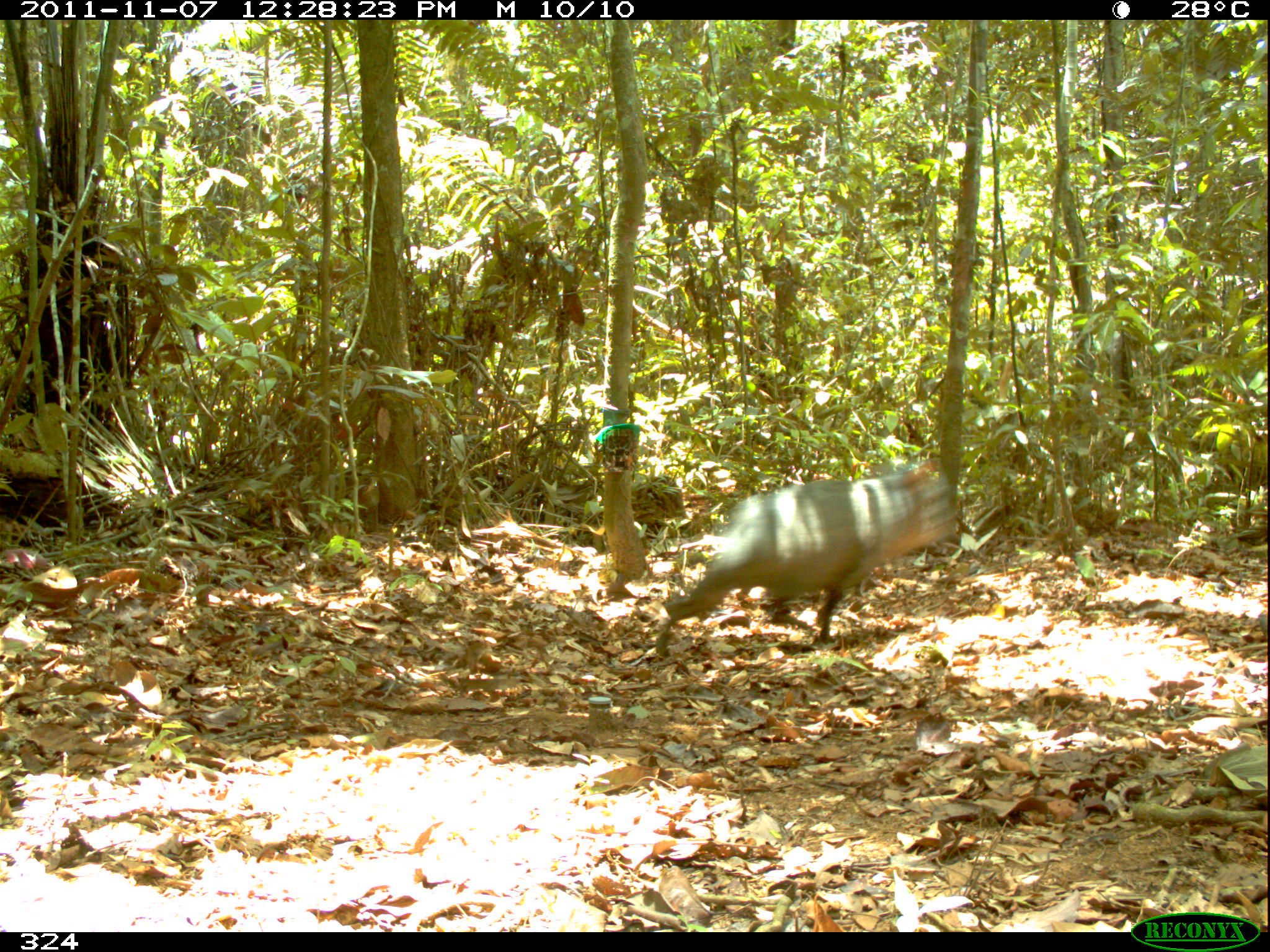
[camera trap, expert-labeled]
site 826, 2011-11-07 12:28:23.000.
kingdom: Animalia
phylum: Chordata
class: Mammalia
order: Artiodactyla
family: Tayassuidae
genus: Pecari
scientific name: Pecari tajacu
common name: collared peccary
Pecari tajacu (collared peccary).